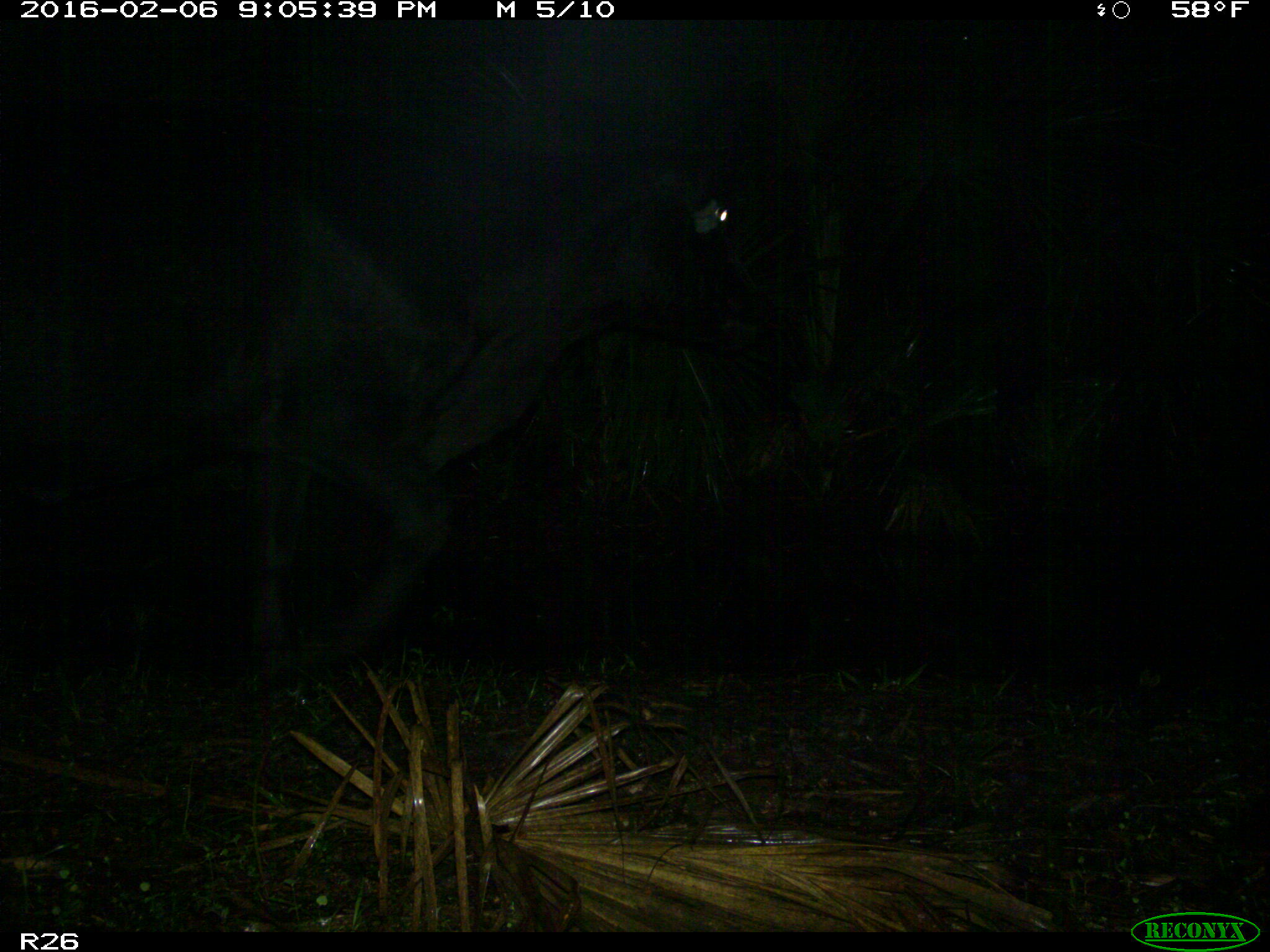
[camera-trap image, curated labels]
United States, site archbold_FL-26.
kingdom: Animalia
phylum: Chordata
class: Mammalia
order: Artiodactyla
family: Bovidae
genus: Bos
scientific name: Bos taurus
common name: domestic cow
Bos taurus (domestic cow).